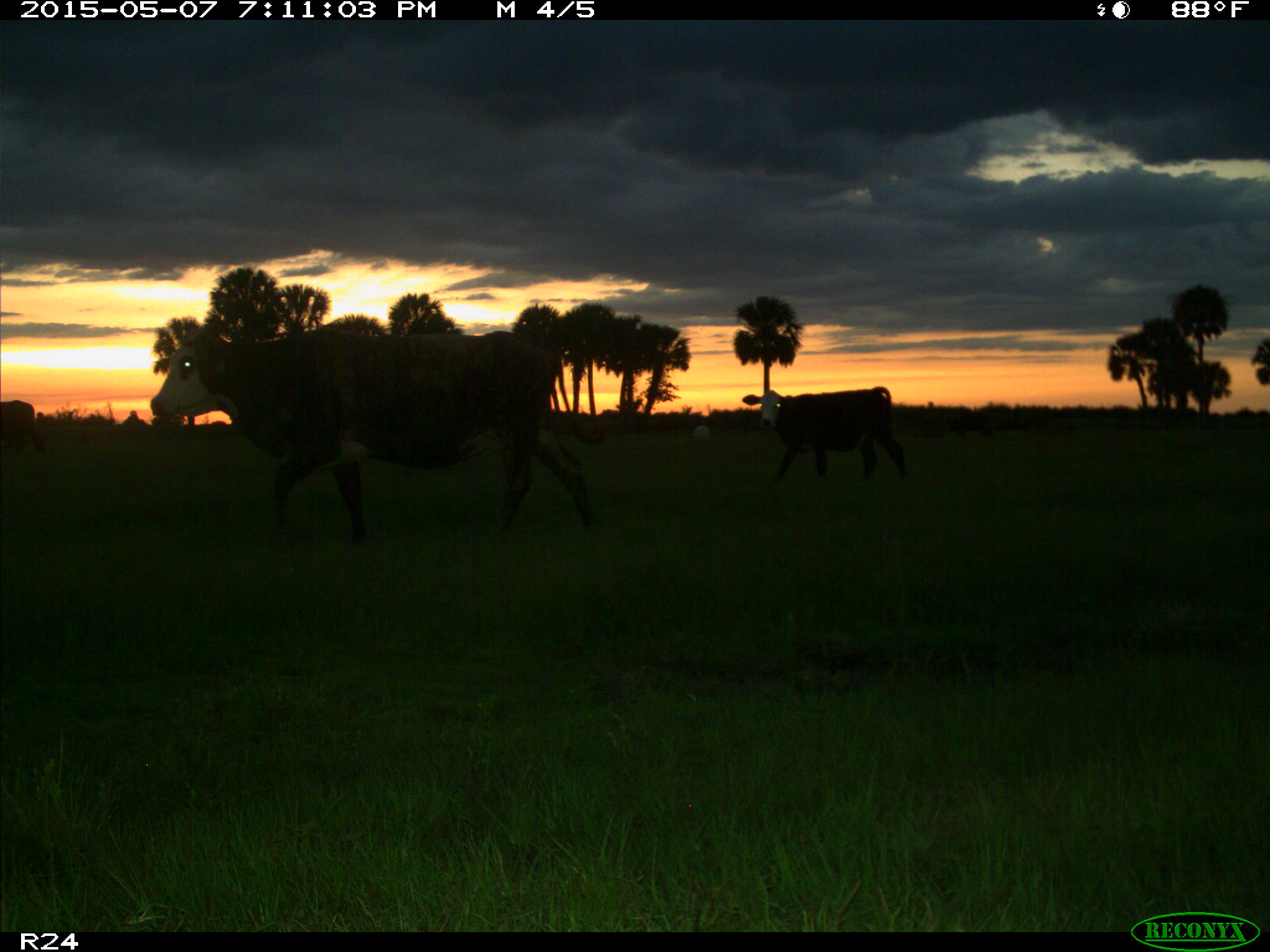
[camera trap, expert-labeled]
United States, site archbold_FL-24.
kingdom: Animalia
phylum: Chordata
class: Mammalia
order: Artiodactyla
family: Bovidae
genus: Bos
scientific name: Bos taurus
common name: domestic cow